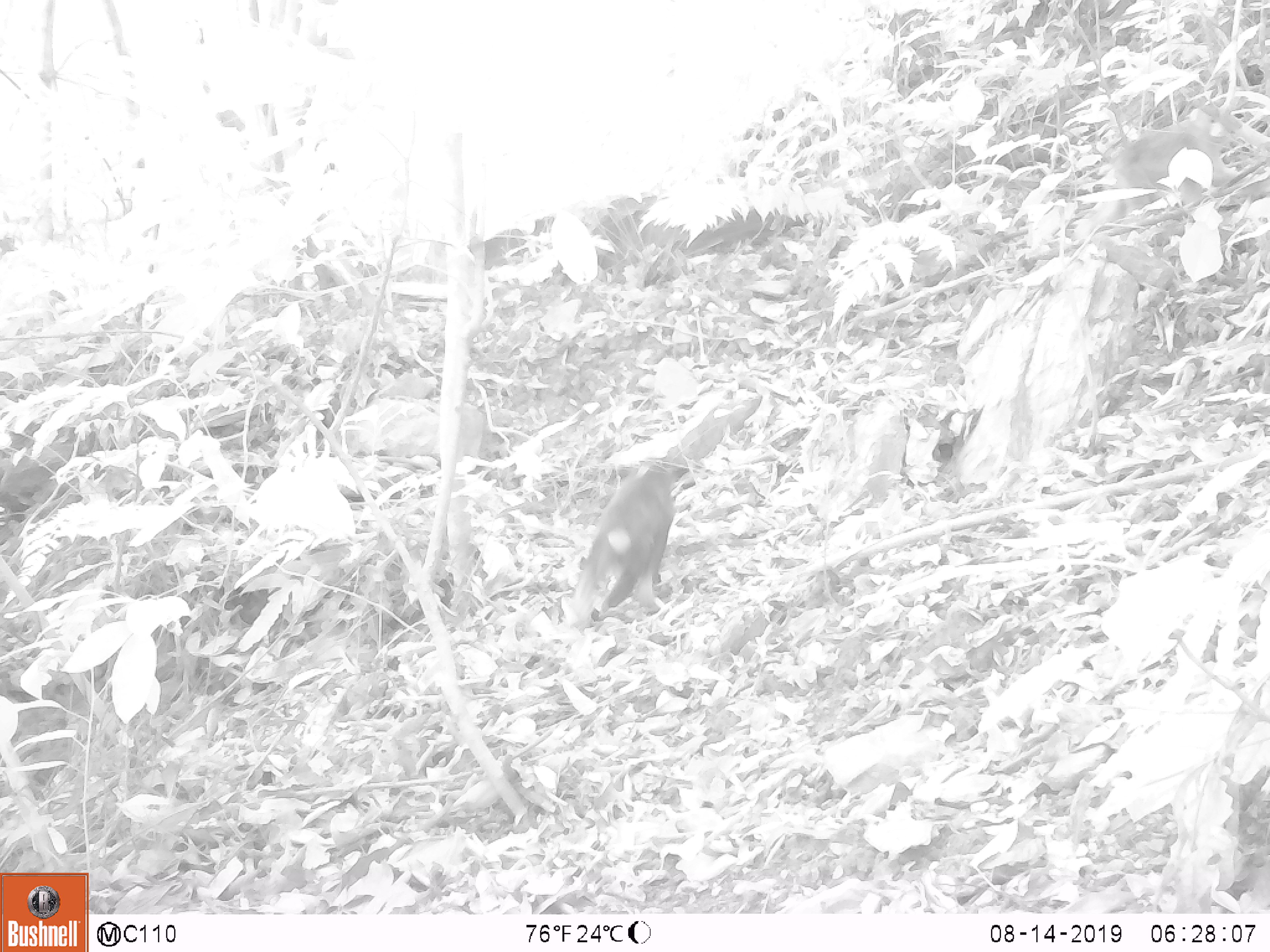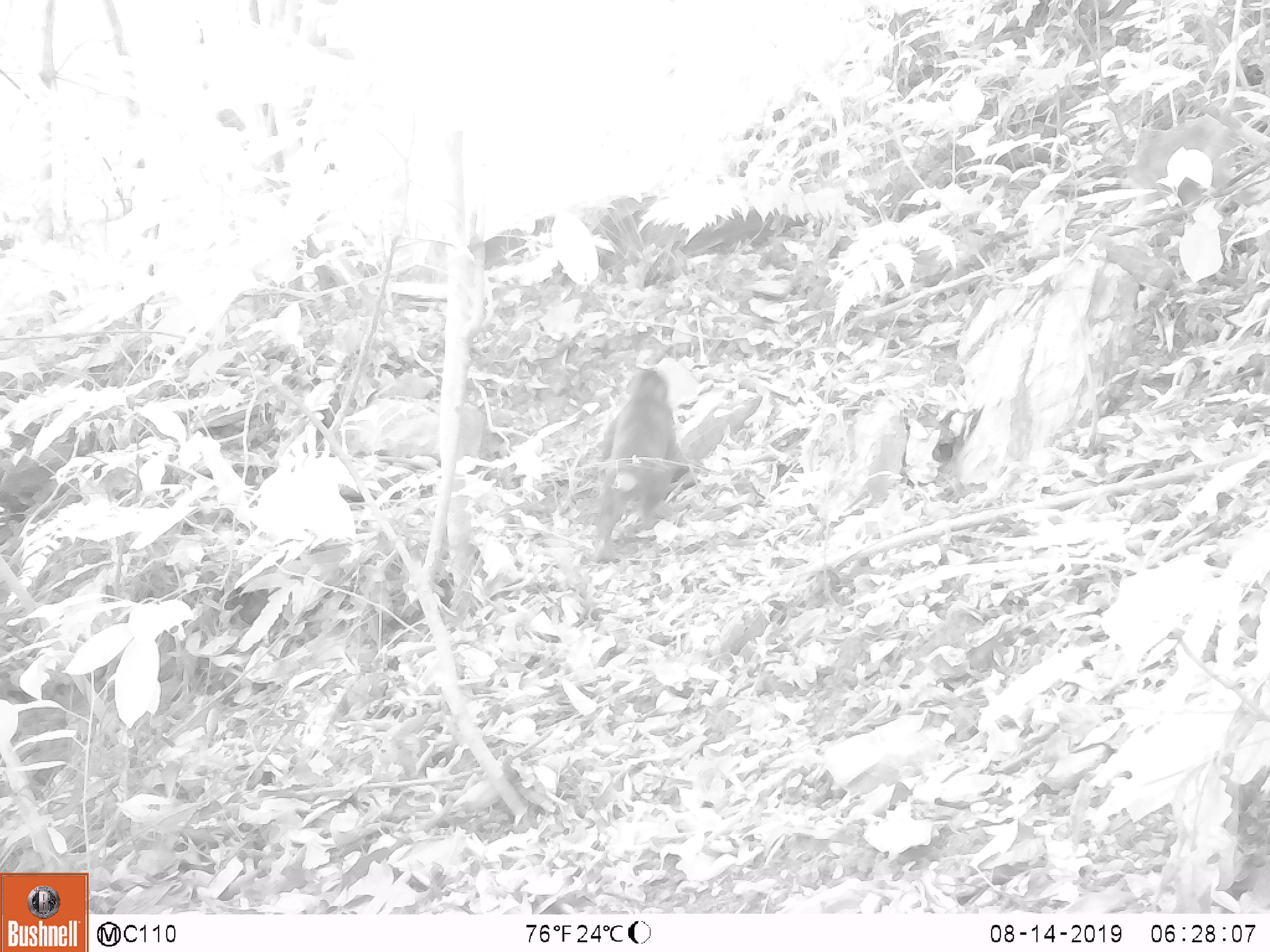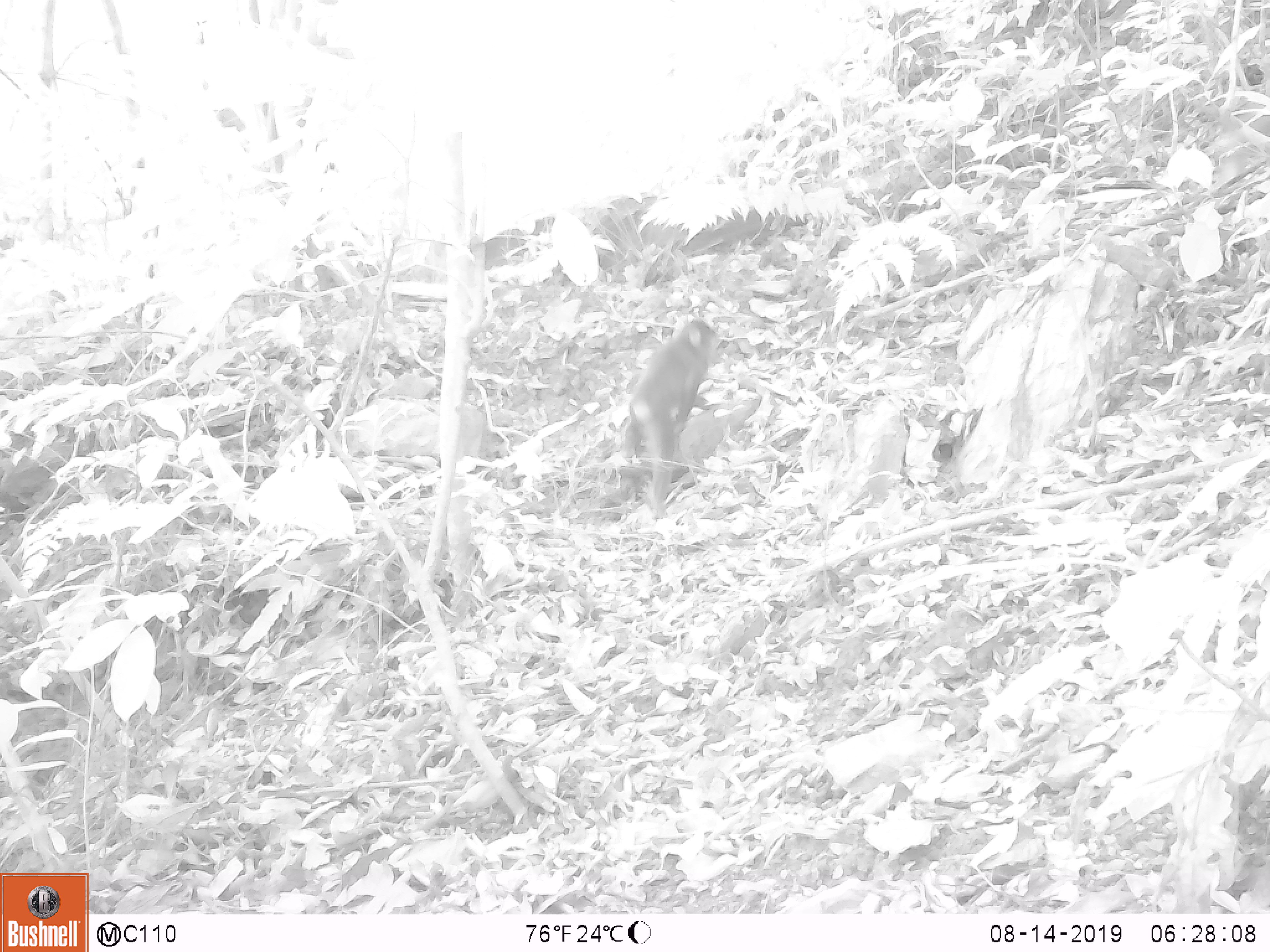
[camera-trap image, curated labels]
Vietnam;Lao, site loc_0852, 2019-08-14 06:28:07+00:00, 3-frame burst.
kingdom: Animalia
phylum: Chordata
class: Mammalia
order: Primates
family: Cercopithecidae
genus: Macaca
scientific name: Macaca arctoides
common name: stump-tailed macaque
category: stump tailed macaque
Stump tailed macaque (stump-tailed macaque) (Macaca arctoides). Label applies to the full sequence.